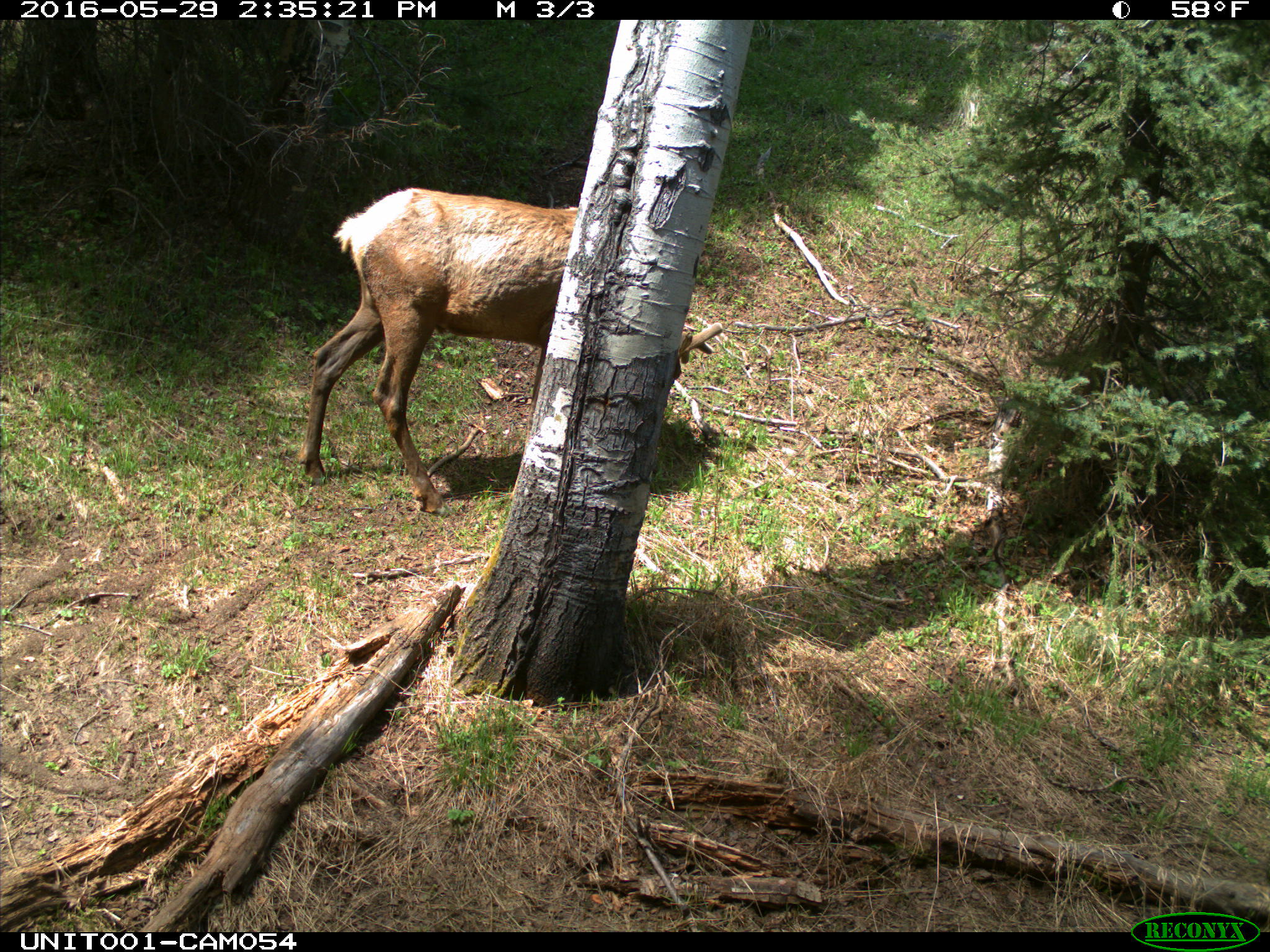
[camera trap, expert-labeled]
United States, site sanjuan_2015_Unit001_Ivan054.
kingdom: Animalia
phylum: Chordata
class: Mammalia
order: Artiodactyla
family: Cervidae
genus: Cervus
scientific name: Cervus elaphus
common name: red deer